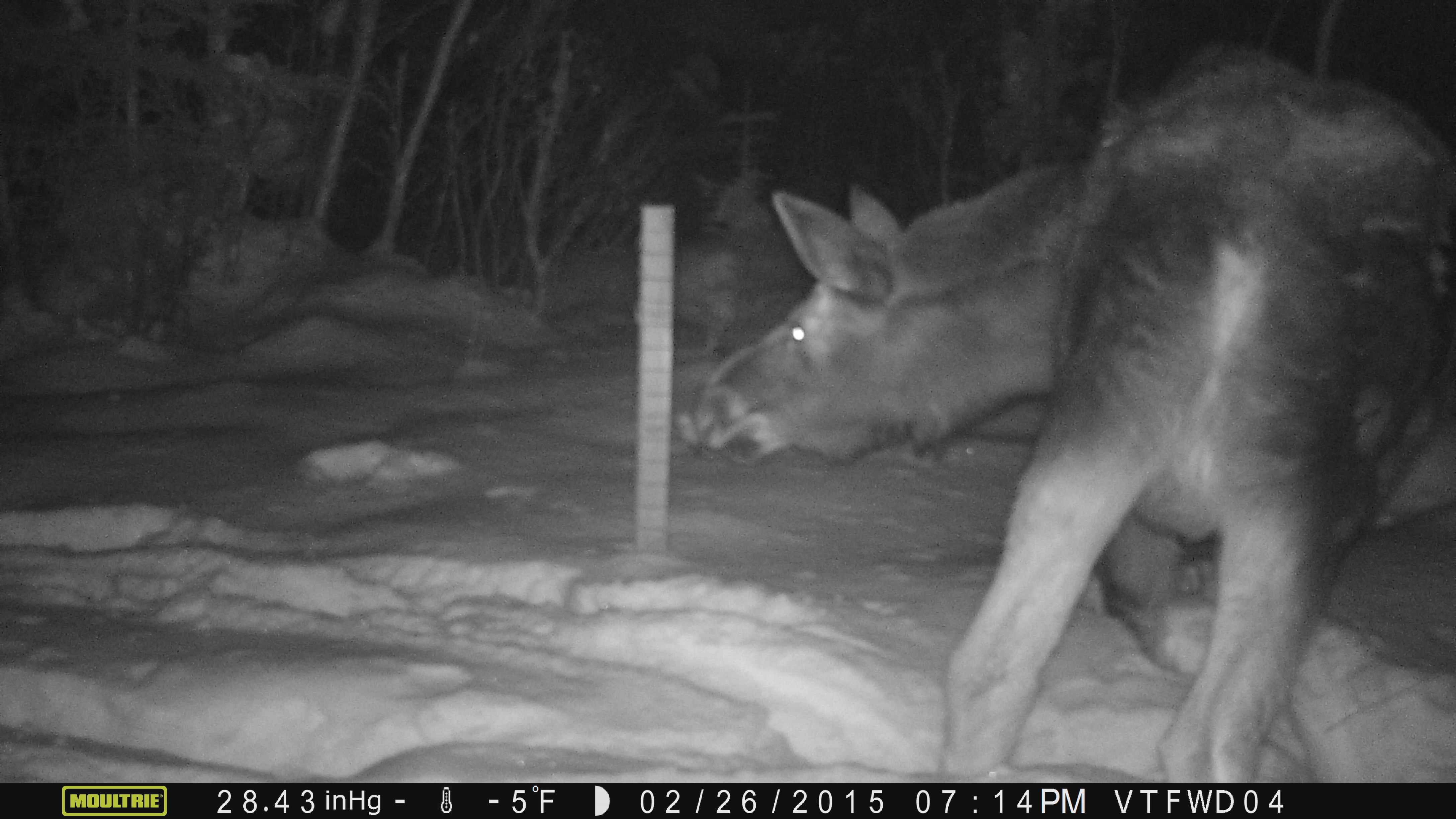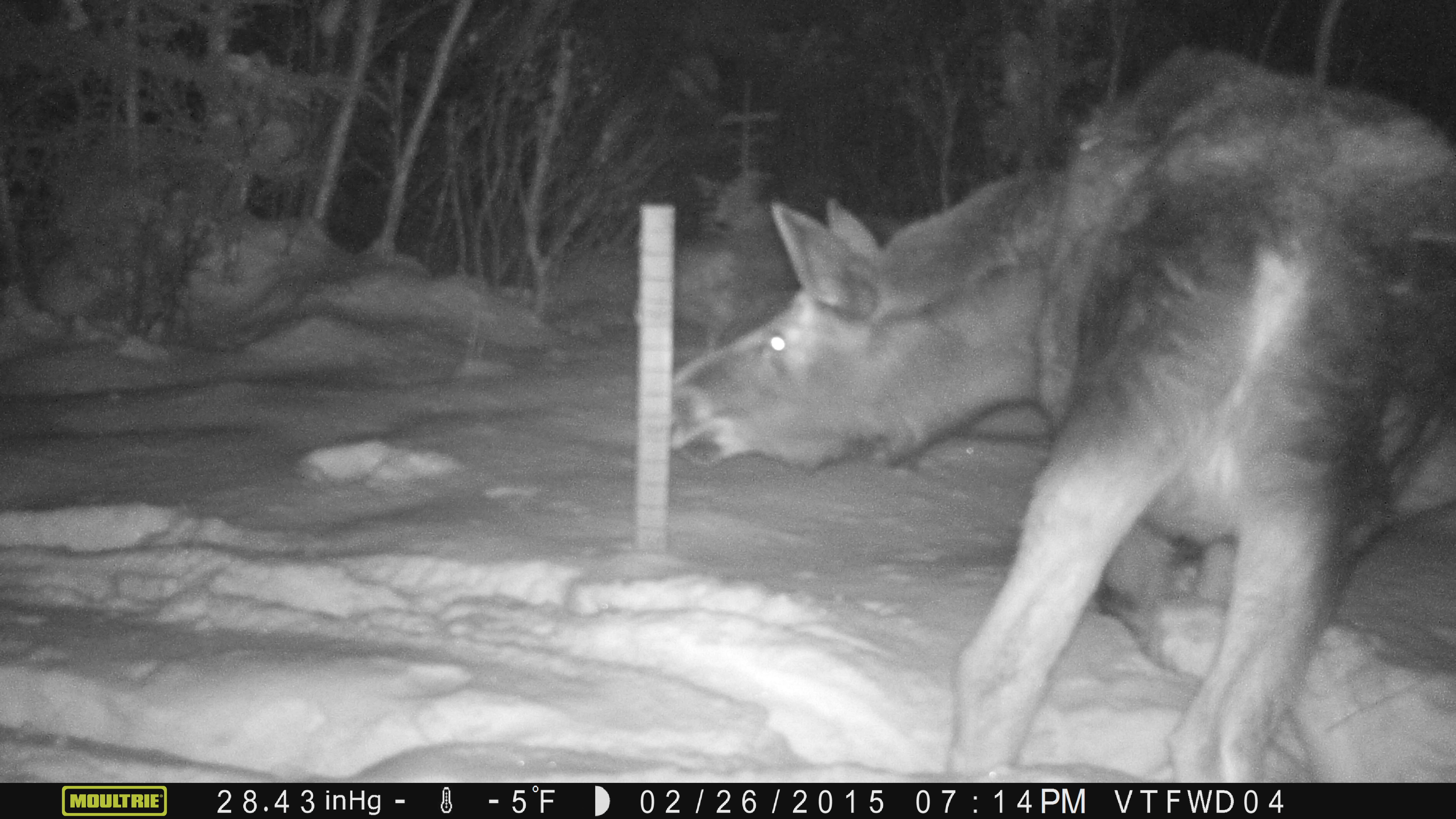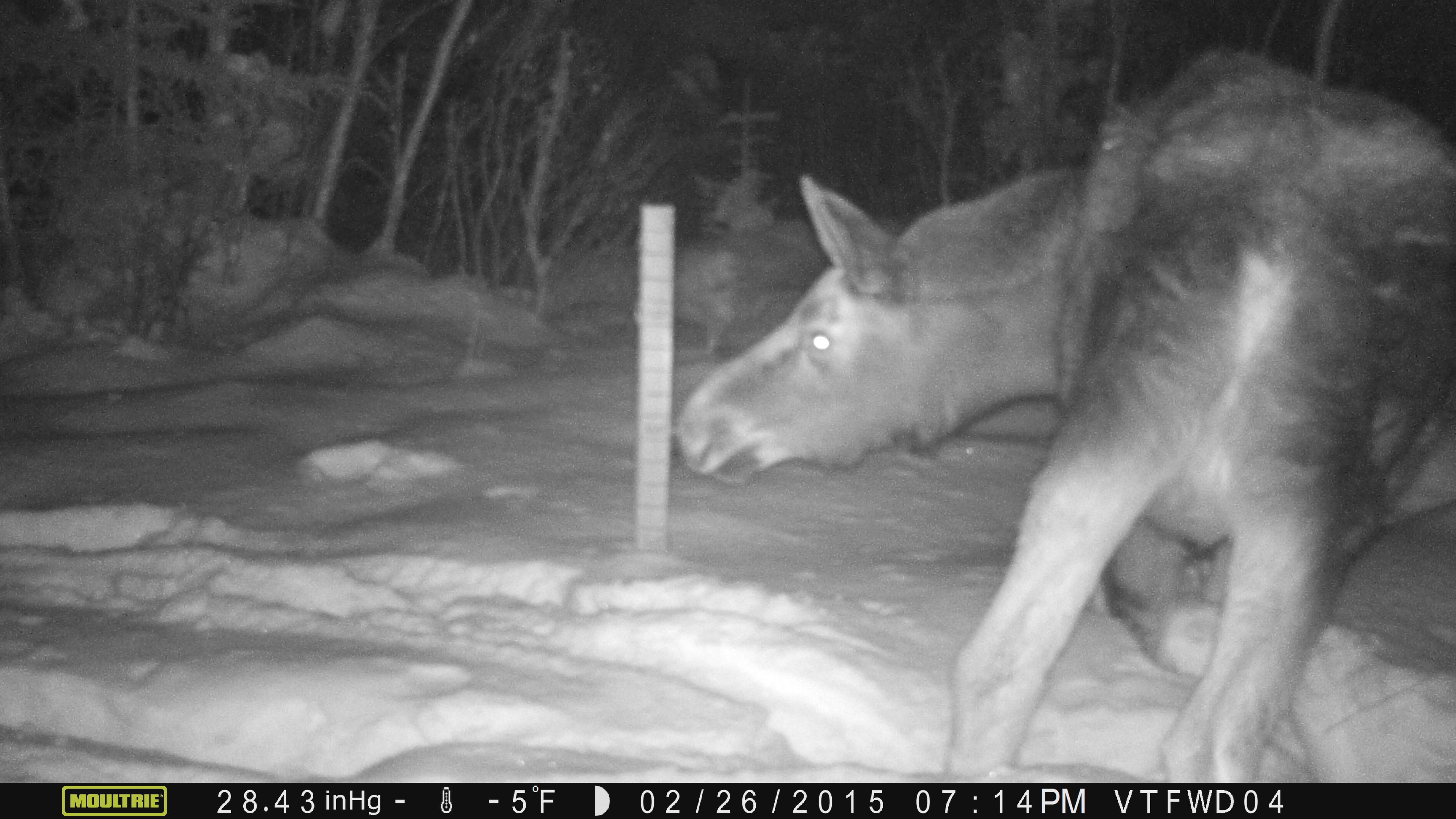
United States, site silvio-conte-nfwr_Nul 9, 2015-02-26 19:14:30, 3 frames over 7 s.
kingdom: Animalia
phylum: Chordata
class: Mammalia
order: Artiodactyla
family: Cervidae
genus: Alces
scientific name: Alces alces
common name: moose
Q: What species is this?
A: Moose (Alces alces).